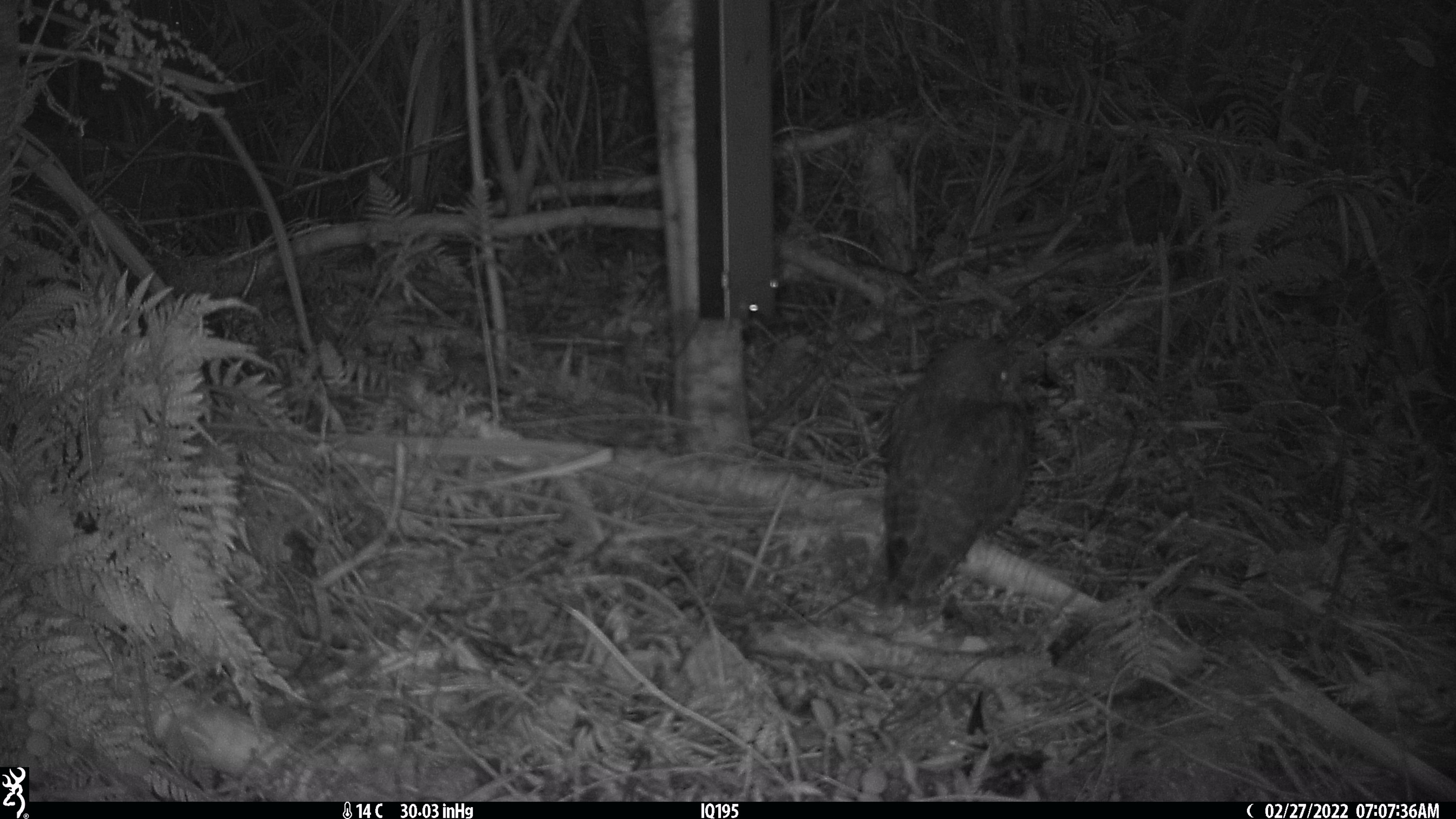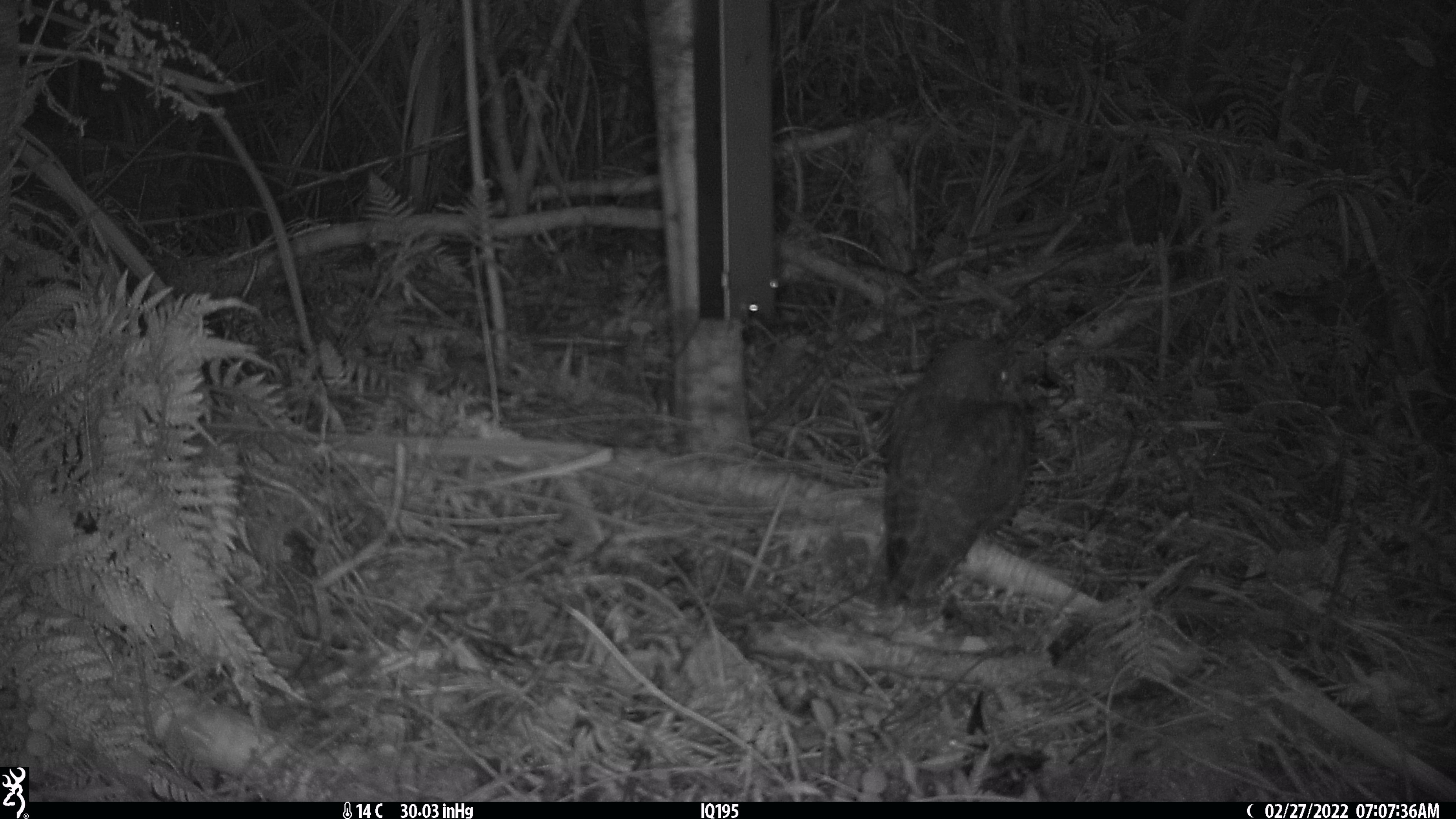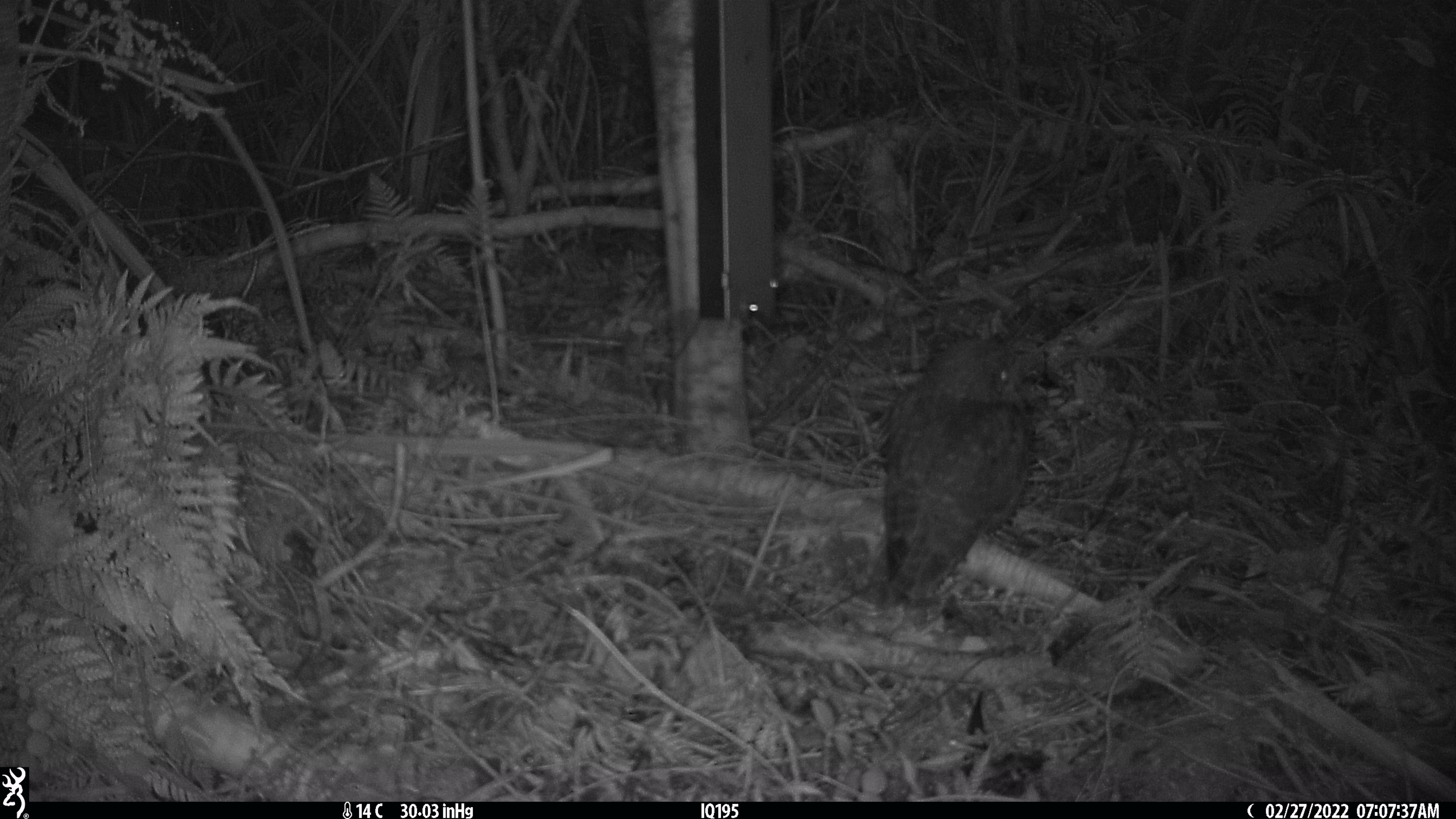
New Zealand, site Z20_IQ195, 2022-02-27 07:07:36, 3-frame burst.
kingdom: Animalia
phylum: Chordata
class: Aves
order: Strigiformes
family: Strigidae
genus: Ninox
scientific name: Ninox novaeseelandiae novaeseelandiae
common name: morepork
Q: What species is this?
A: Morepork (Ninox novaeseelandiae novaeseelandiae).